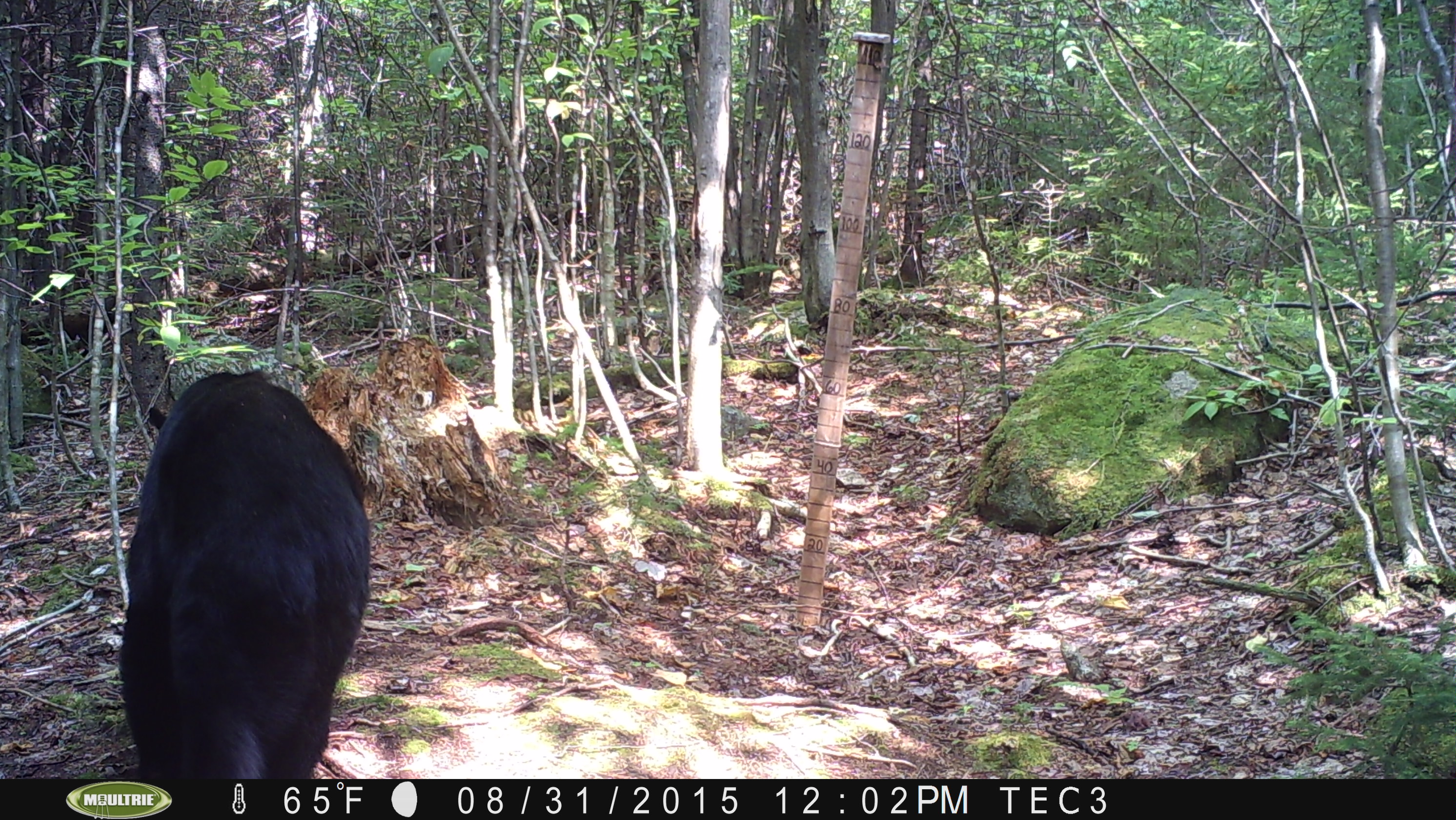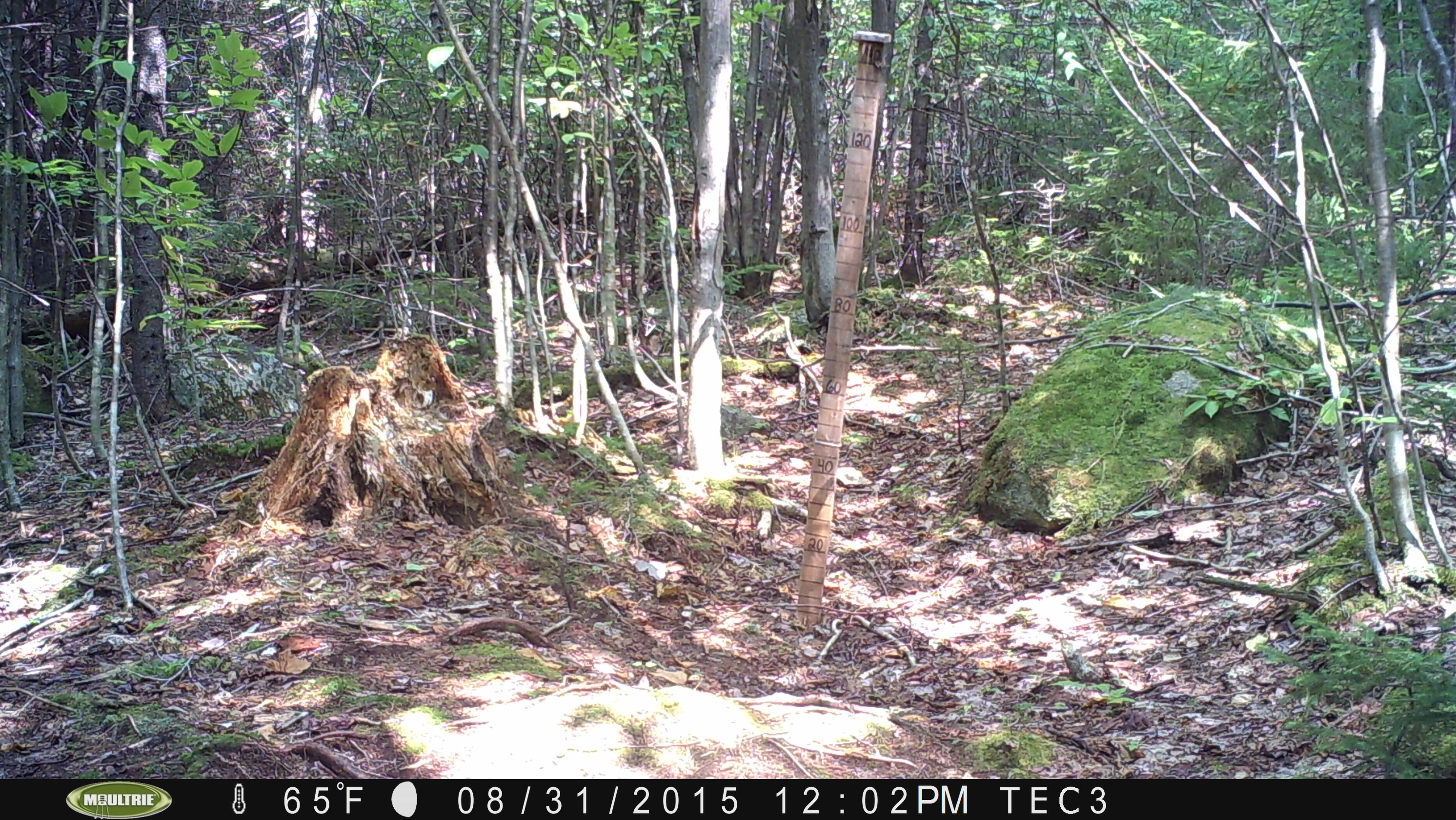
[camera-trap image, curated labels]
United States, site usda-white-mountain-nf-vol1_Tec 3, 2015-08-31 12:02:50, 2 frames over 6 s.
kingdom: Animalia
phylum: Chordata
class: Mammalia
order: Carnivora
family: Ursidae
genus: Ursus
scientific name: Ursus americanus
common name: black bear